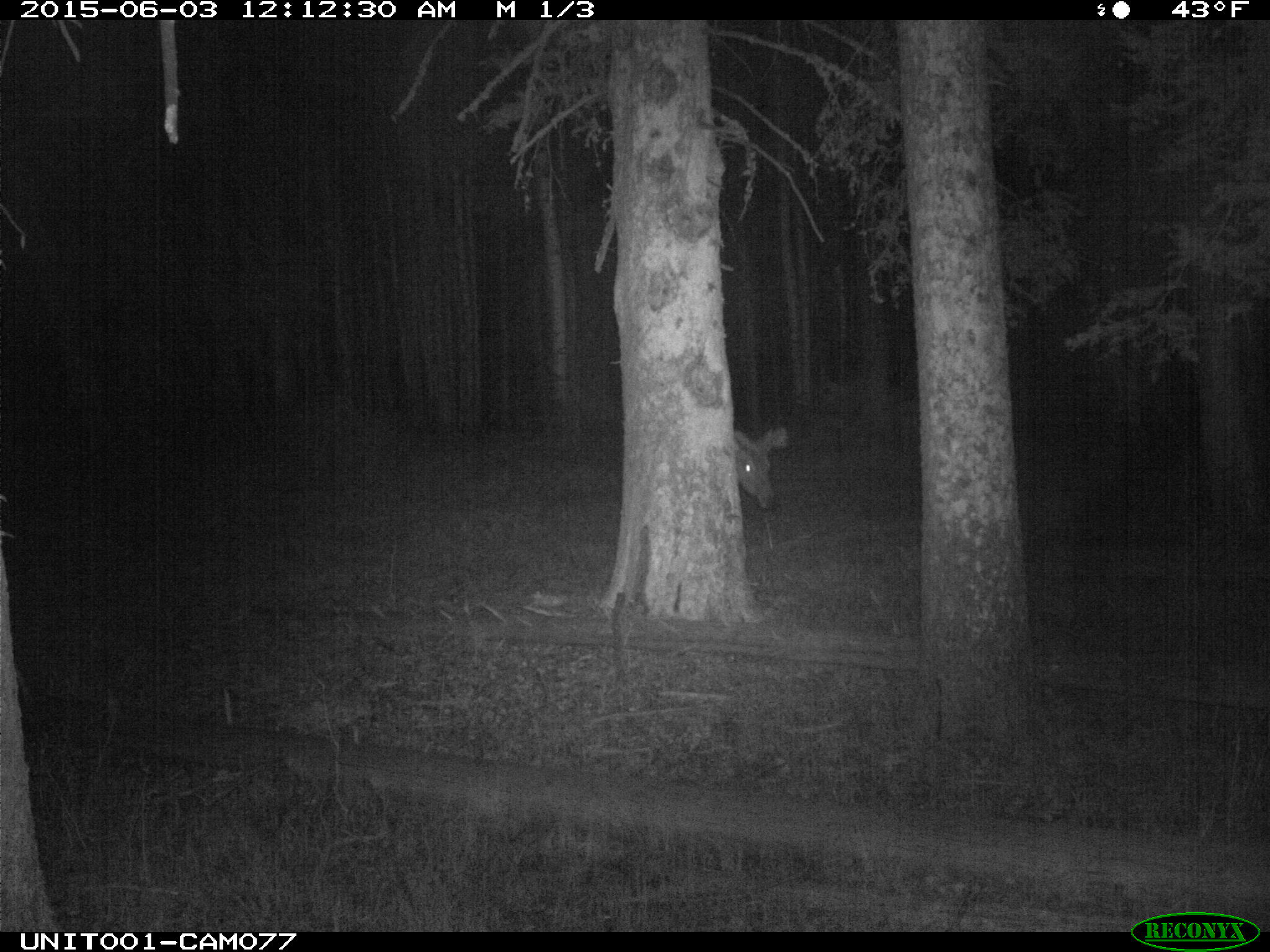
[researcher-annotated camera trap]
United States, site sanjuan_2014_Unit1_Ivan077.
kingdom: Animalia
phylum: Chordata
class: Mammalia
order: Artiodactyla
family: Cervidae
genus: Cervus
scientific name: Cervus elaphus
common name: red deer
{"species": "Cervus elaphus (red deer)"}